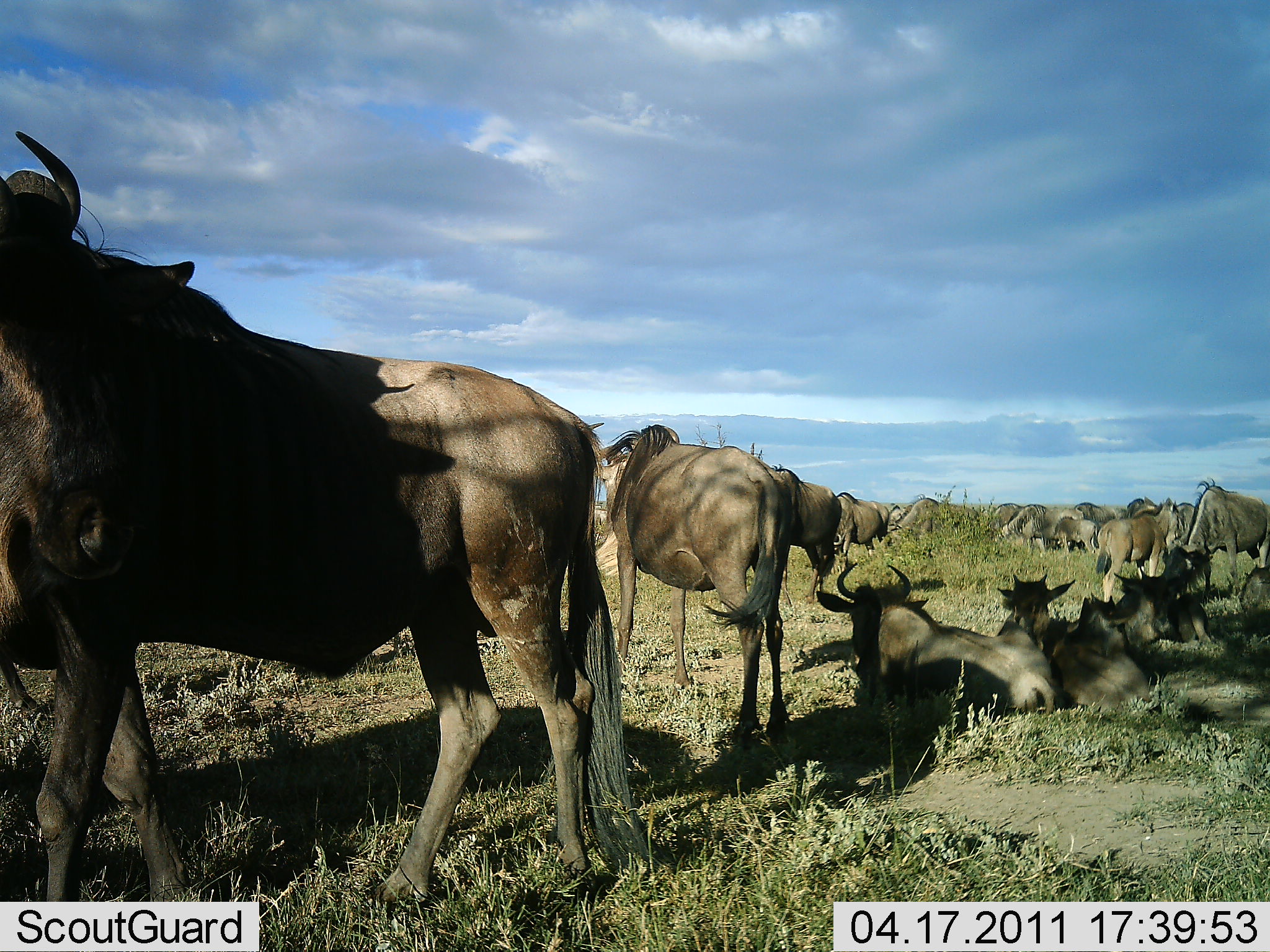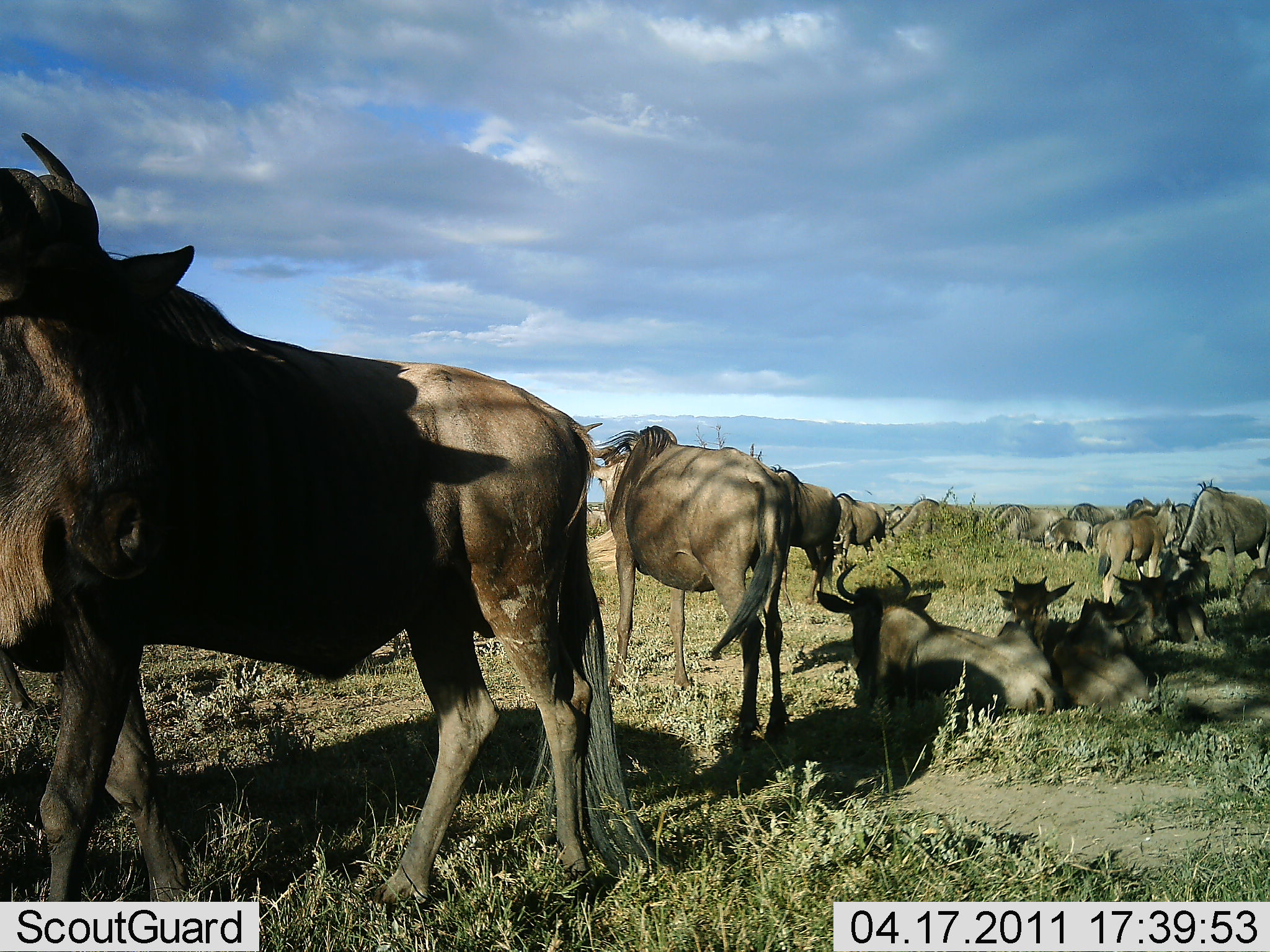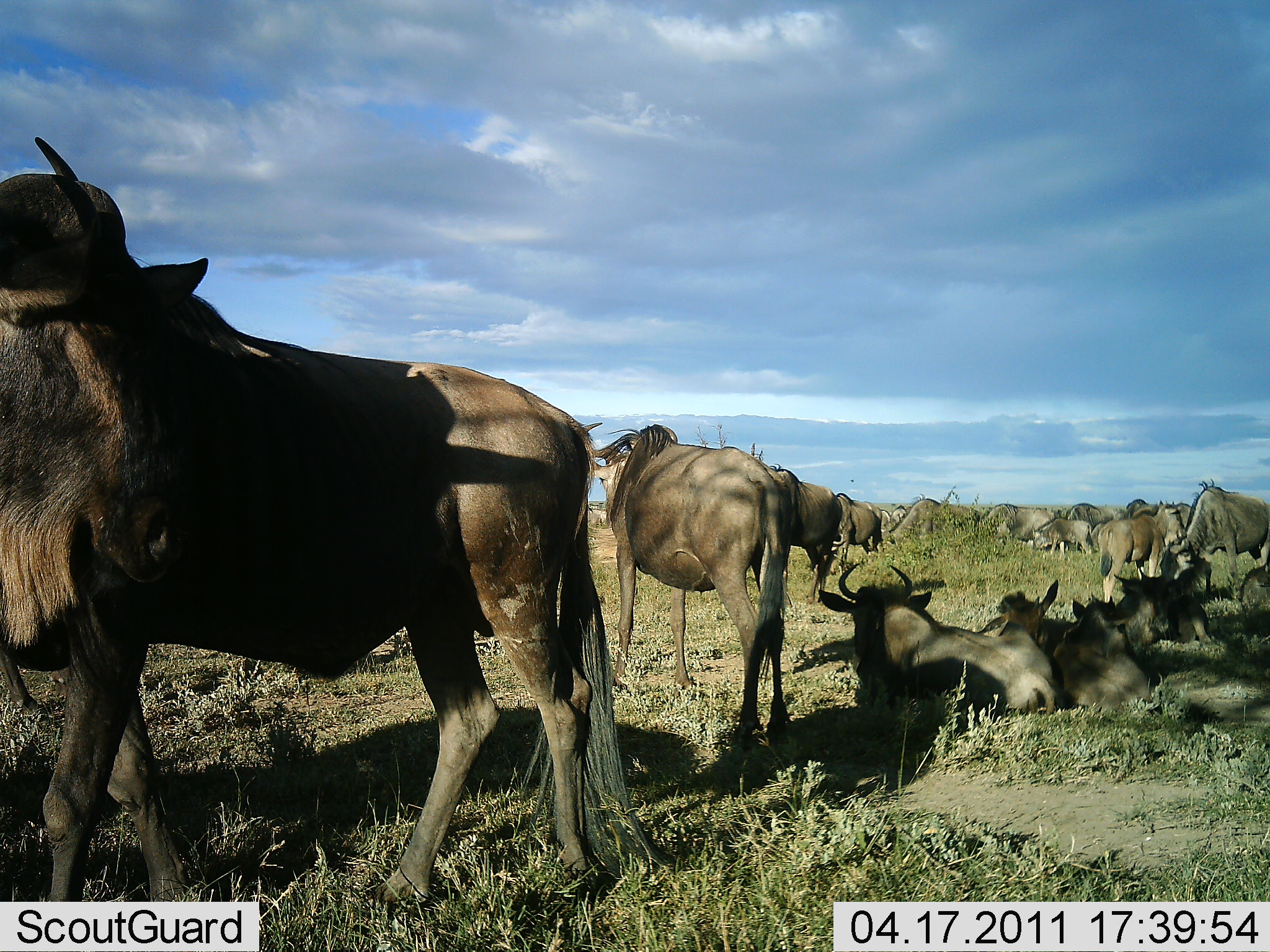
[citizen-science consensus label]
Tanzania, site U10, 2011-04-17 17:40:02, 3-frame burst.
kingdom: Animalia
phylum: Chordata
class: Mammalia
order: Artiodactyla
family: Bovidae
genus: Connochaetes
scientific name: Connochaetes taurinus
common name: blue wildebeest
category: wildebeest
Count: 11-50.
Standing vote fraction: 71%.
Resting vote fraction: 100%.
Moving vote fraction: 7%.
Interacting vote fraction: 14%.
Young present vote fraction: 0%.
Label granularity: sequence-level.